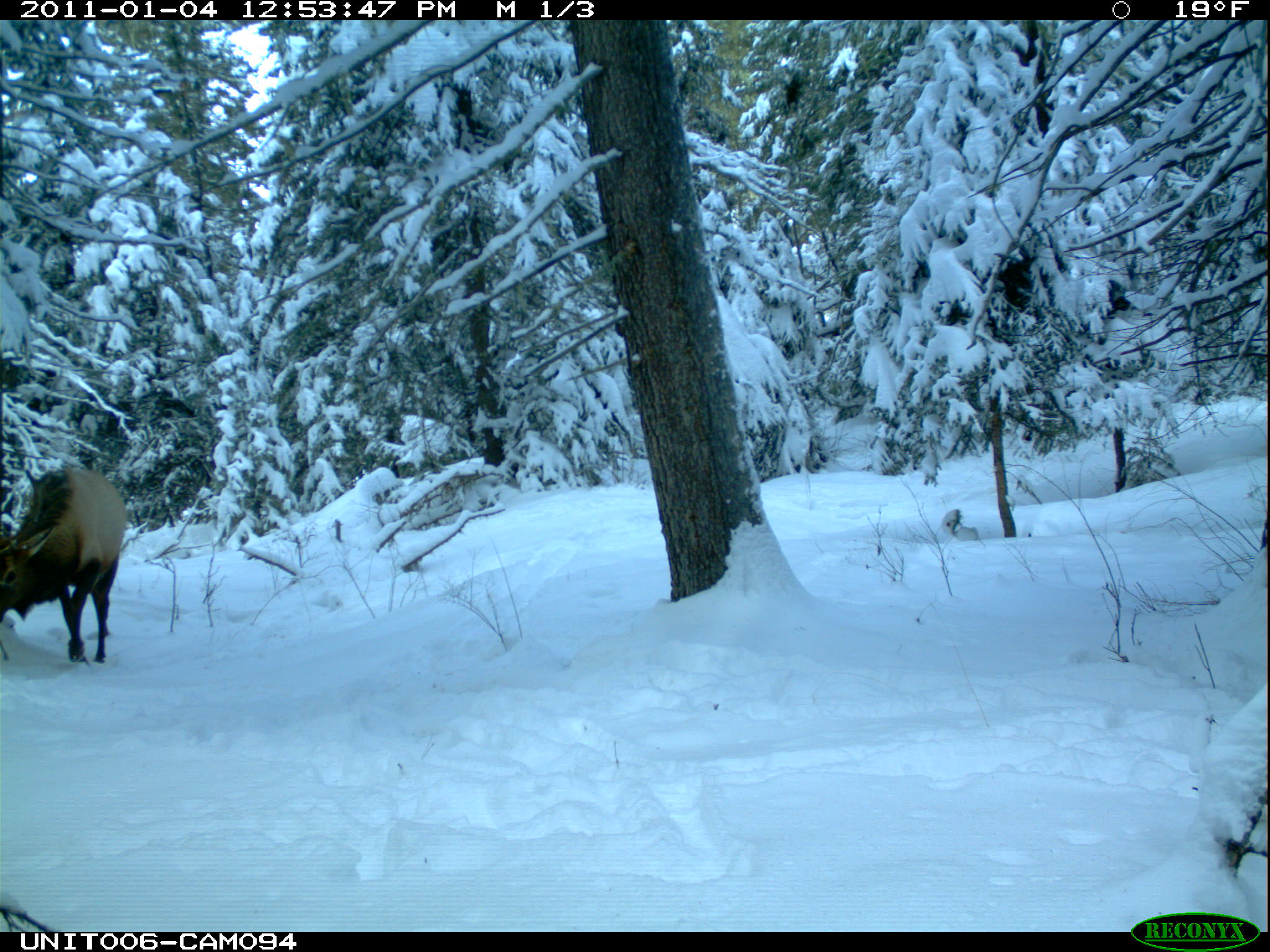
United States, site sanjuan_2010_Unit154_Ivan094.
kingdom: Animalia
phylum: Chordata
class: Mammalia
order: Artiodactyla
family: Cervidae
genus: Cervus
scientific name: Cervus elaphus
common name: red deer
Cervus elaphus (red deer).